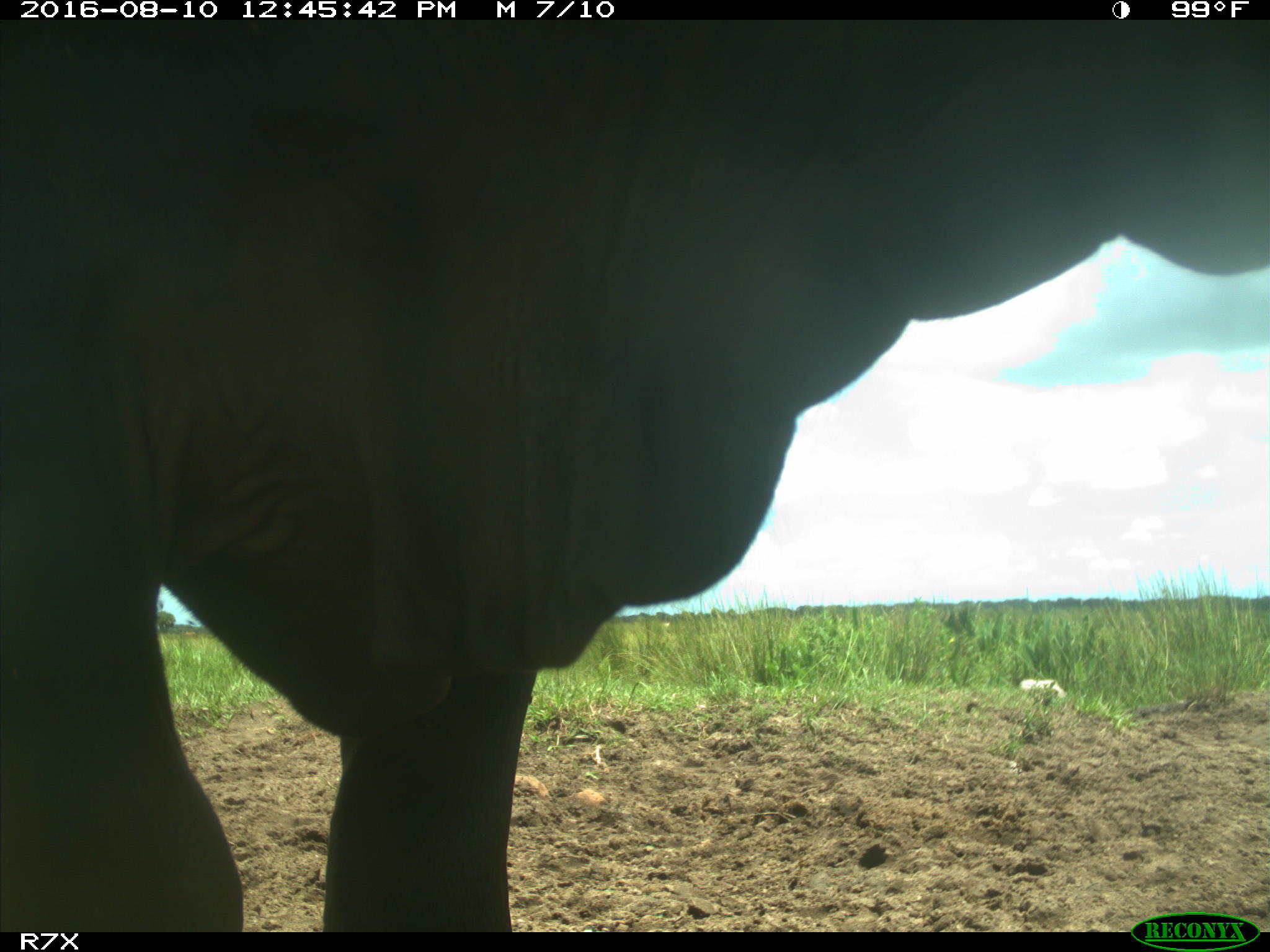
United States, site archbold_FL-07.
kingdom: Animalia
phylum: Chordata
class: Mammalia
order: Artiodactyla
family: Bovidae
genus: Bos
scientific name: Bos taurus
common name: domestic cow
Bos taurus (domestic cow).